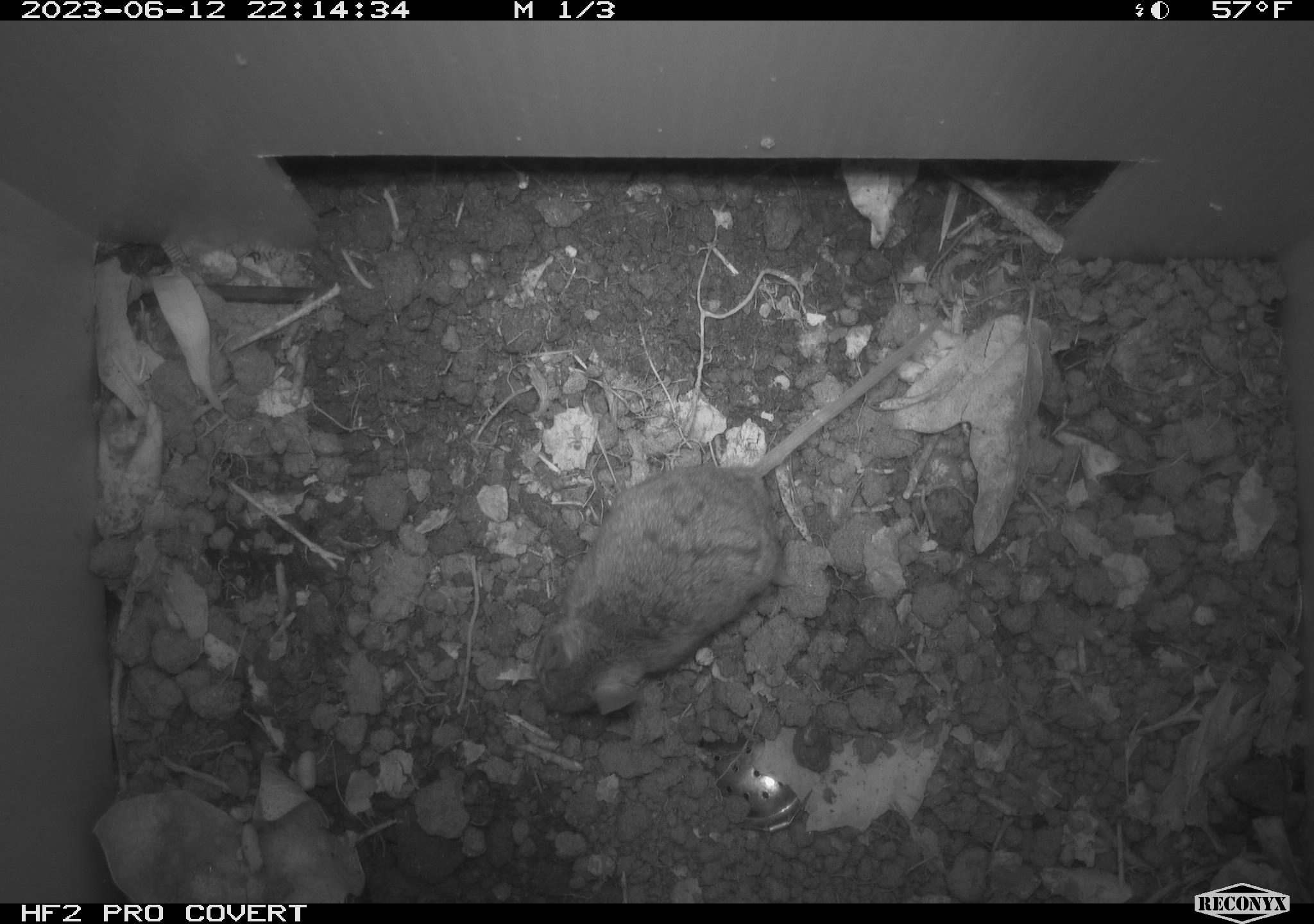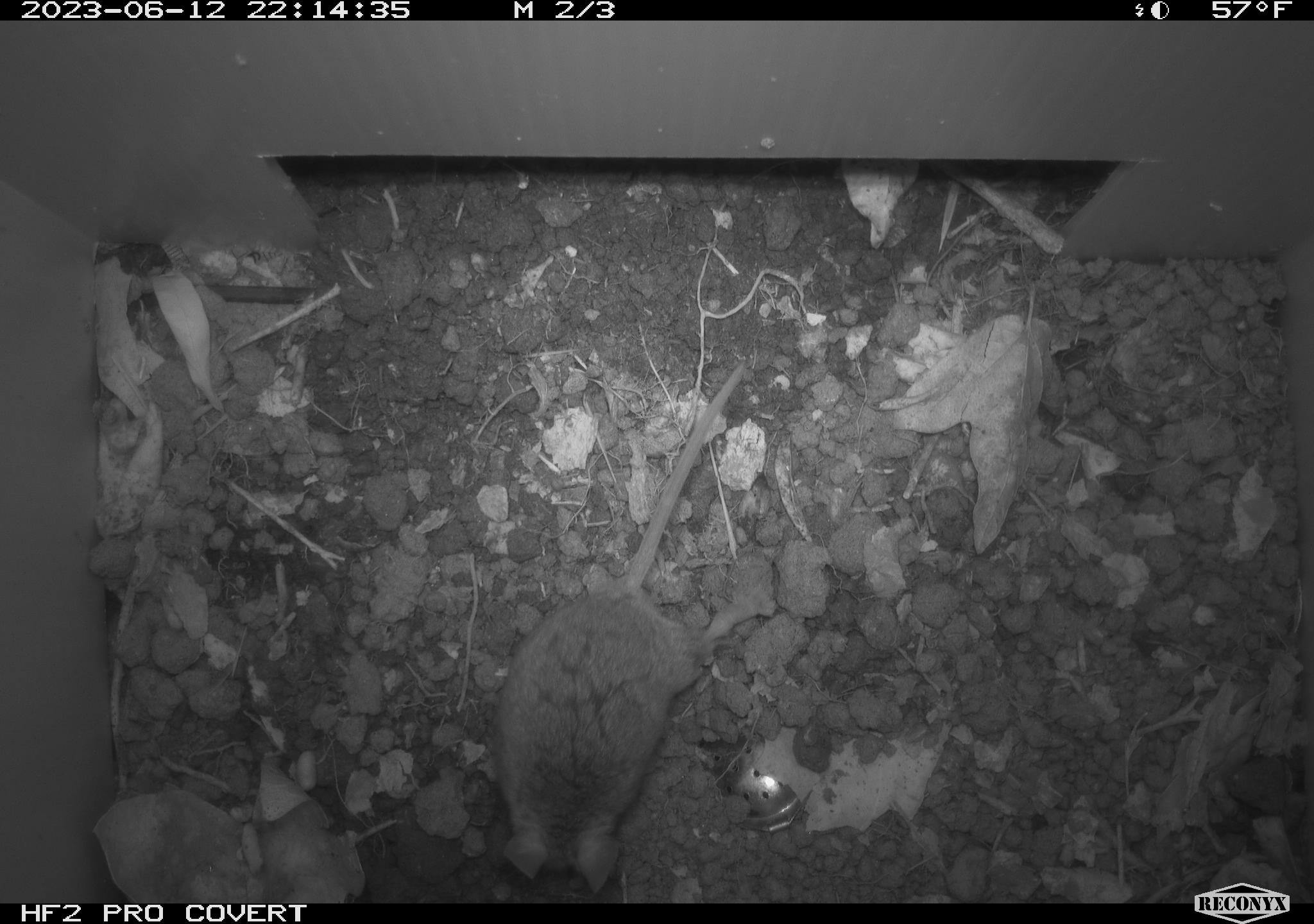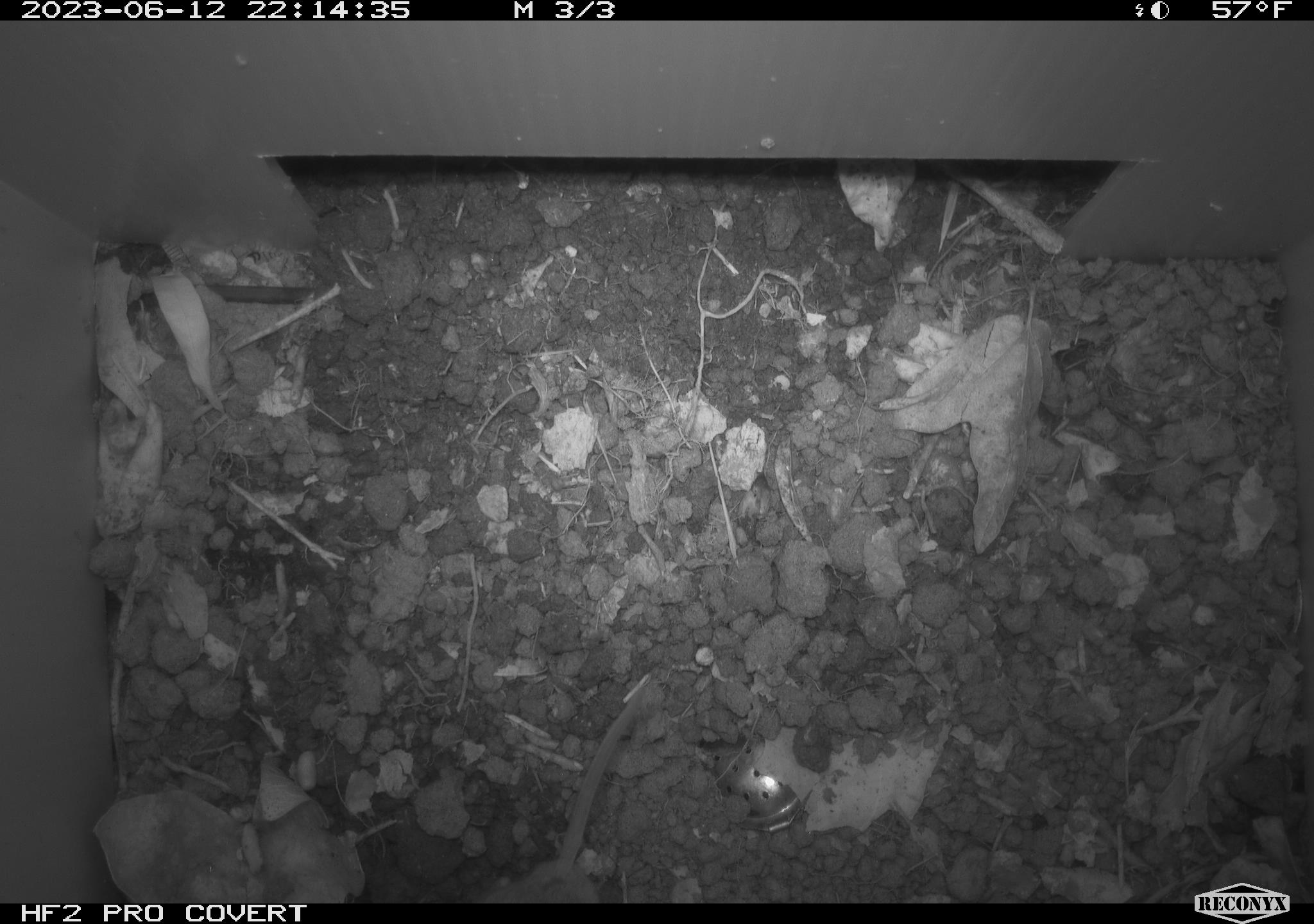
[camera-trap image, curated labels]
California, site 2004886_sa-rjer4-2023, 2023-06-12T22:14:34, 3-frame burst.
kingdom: Animalia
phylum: Chordata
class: Mammalia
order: Rodentia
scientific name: Rodentia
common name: mouse species